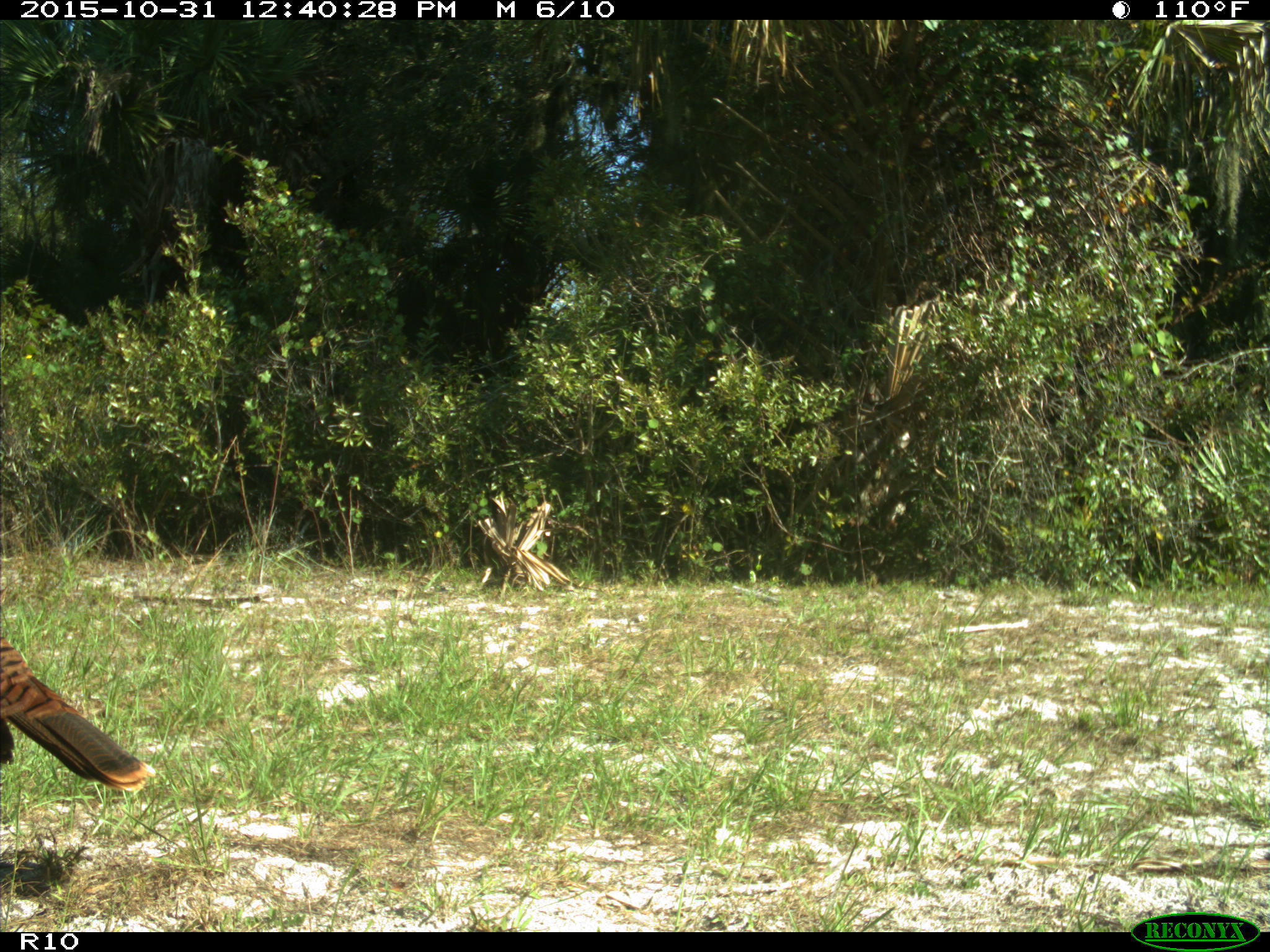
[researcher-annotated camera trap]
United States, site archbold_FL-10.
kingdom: Animalia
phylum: Chordata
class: Aves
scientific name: Aves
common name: birds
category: unidentified bird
Unidentified bird (birds) (Aves).